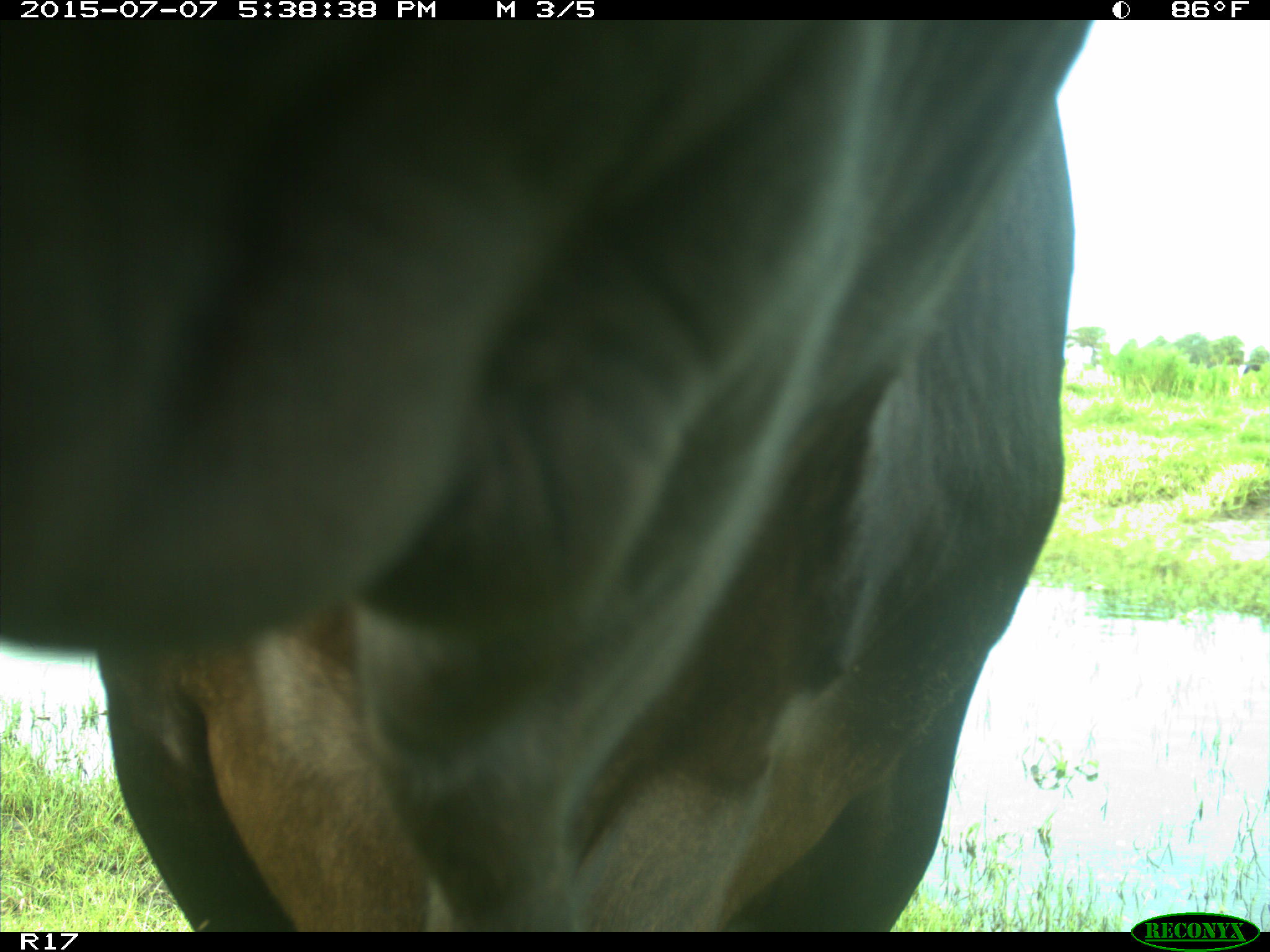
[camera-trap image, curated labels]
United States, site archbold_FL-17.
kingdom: Animalia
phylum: Chordata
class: Mammalia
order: Artiodactyla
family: Bovidae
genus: Bos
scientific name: Bos taurus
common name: domestic cow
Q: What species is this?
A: Bos taurus (domestic cow).